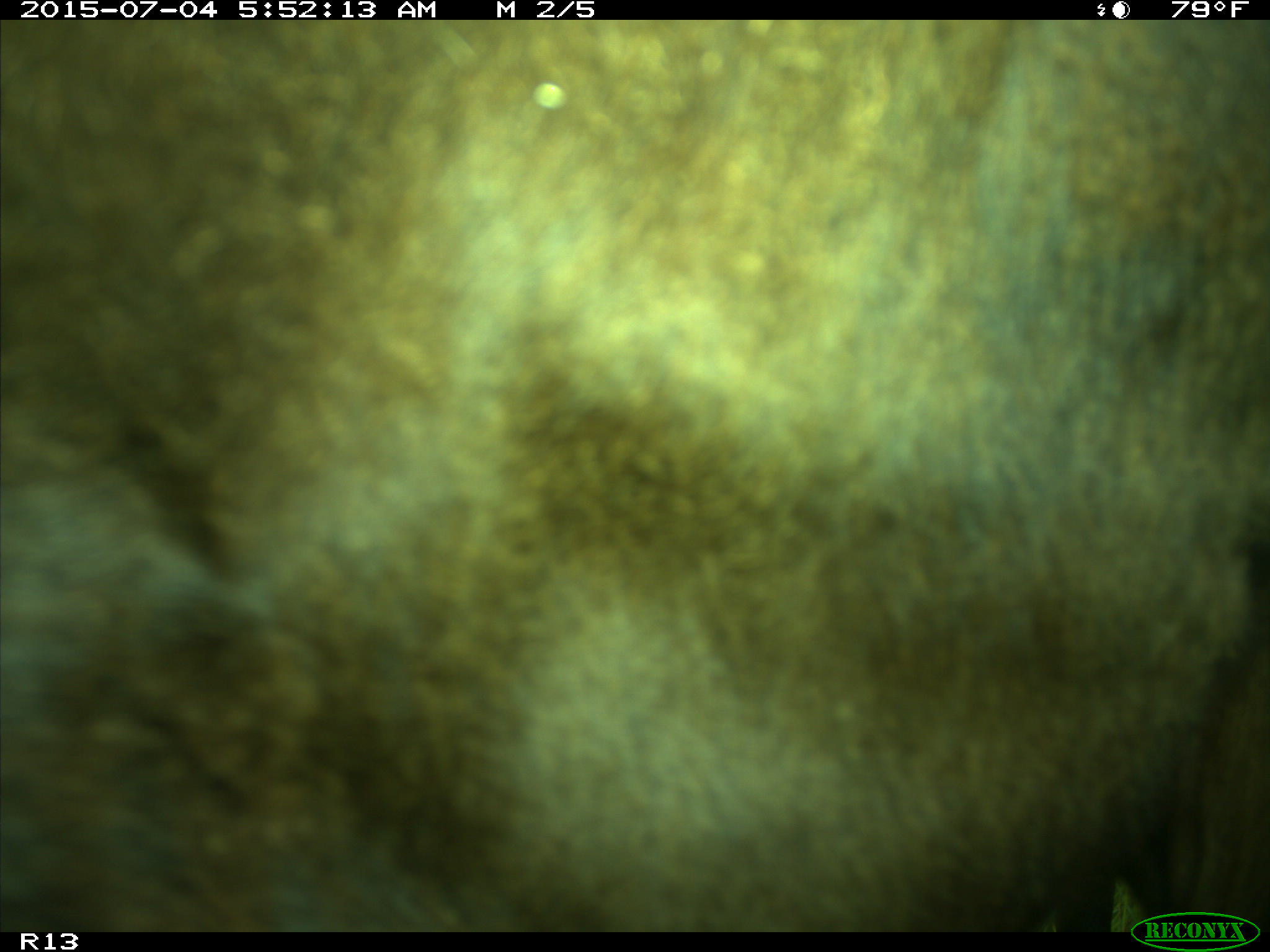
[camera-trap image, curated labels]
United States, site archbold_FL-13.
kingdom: Animalia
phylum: Chordata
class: Mammalia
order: Artiodactyla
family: Bovidae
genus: Bos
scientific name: Bos taurus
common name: domestic cow